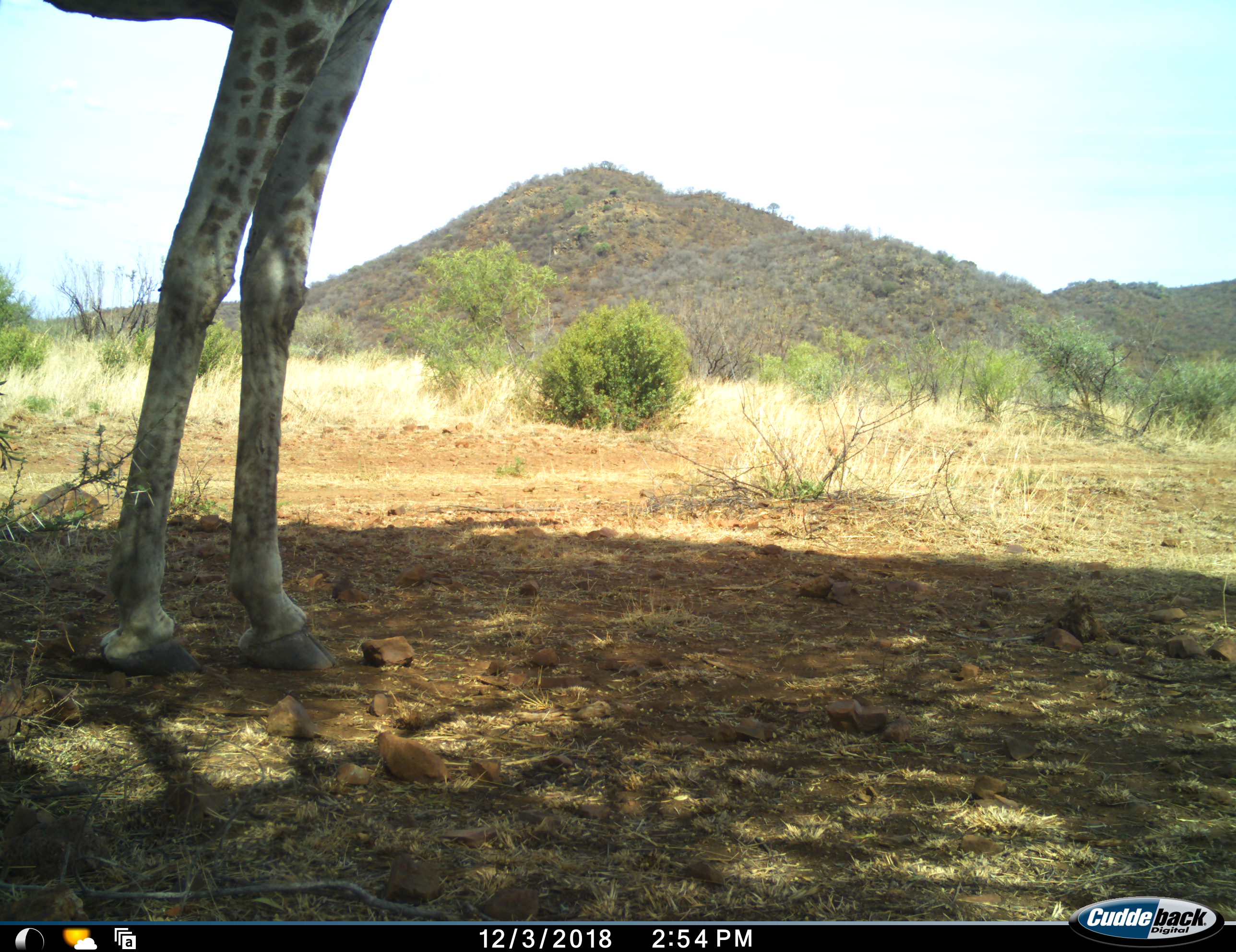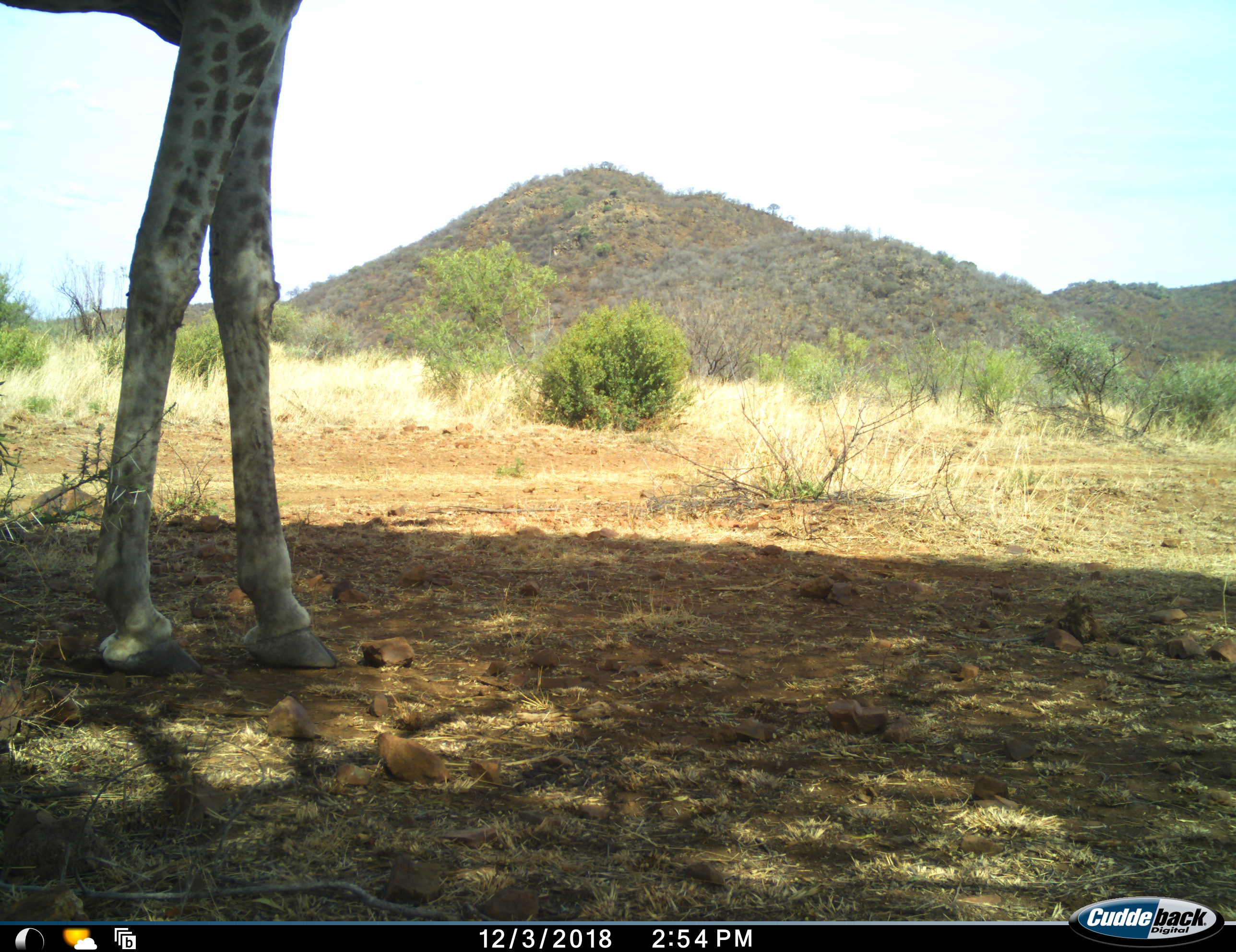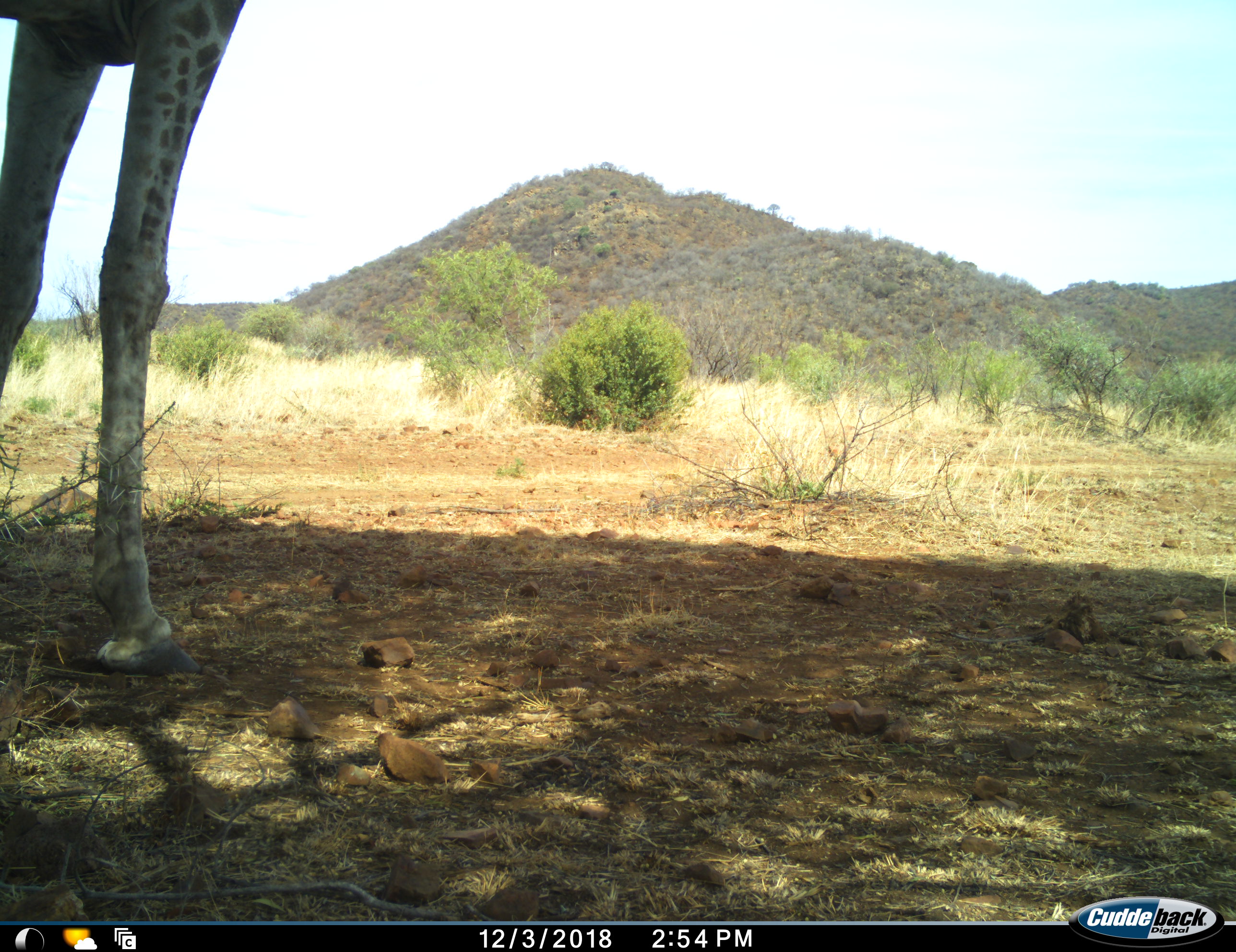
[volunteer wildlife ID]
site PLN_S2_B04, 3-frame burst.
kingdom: Animalia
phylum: Chordata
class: Mammalia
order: Artiodactyla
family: Giraffidae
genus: Giraffa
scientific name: Giraffa camelopardalis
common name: giraffe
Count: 1.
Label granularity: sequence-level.